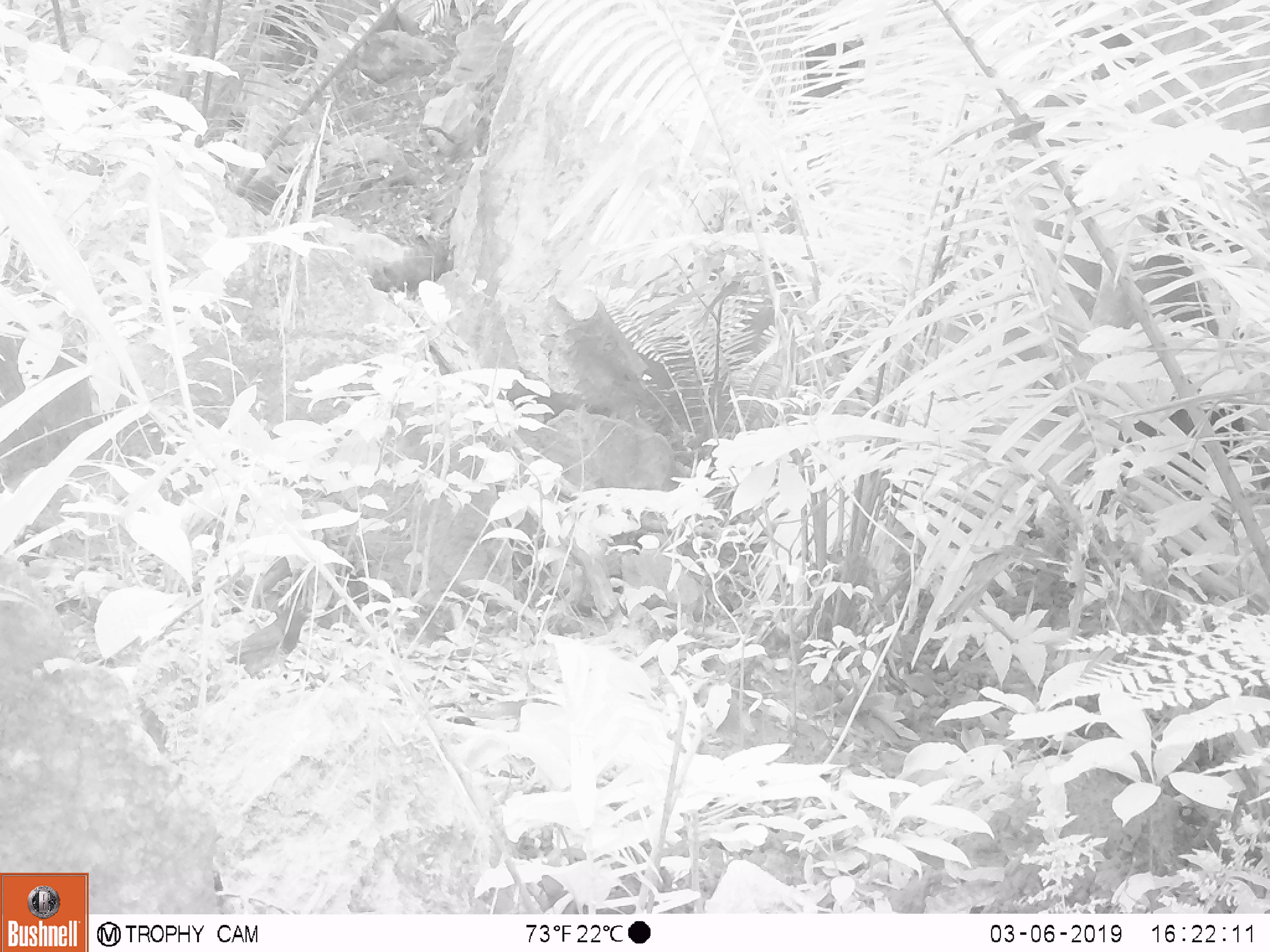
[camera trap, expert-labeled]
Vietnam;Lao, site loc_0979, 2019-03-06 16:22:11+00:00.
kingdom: Animalia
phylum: Chordata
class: Aves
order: Passeriformes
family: Turdidae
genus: Turdus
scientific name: Turdus cardis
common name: japanese thrush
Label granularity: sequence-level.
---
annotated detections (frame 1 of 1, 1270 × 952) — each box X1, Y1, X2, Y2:
japanese thrush: 222, 602, 315, 679